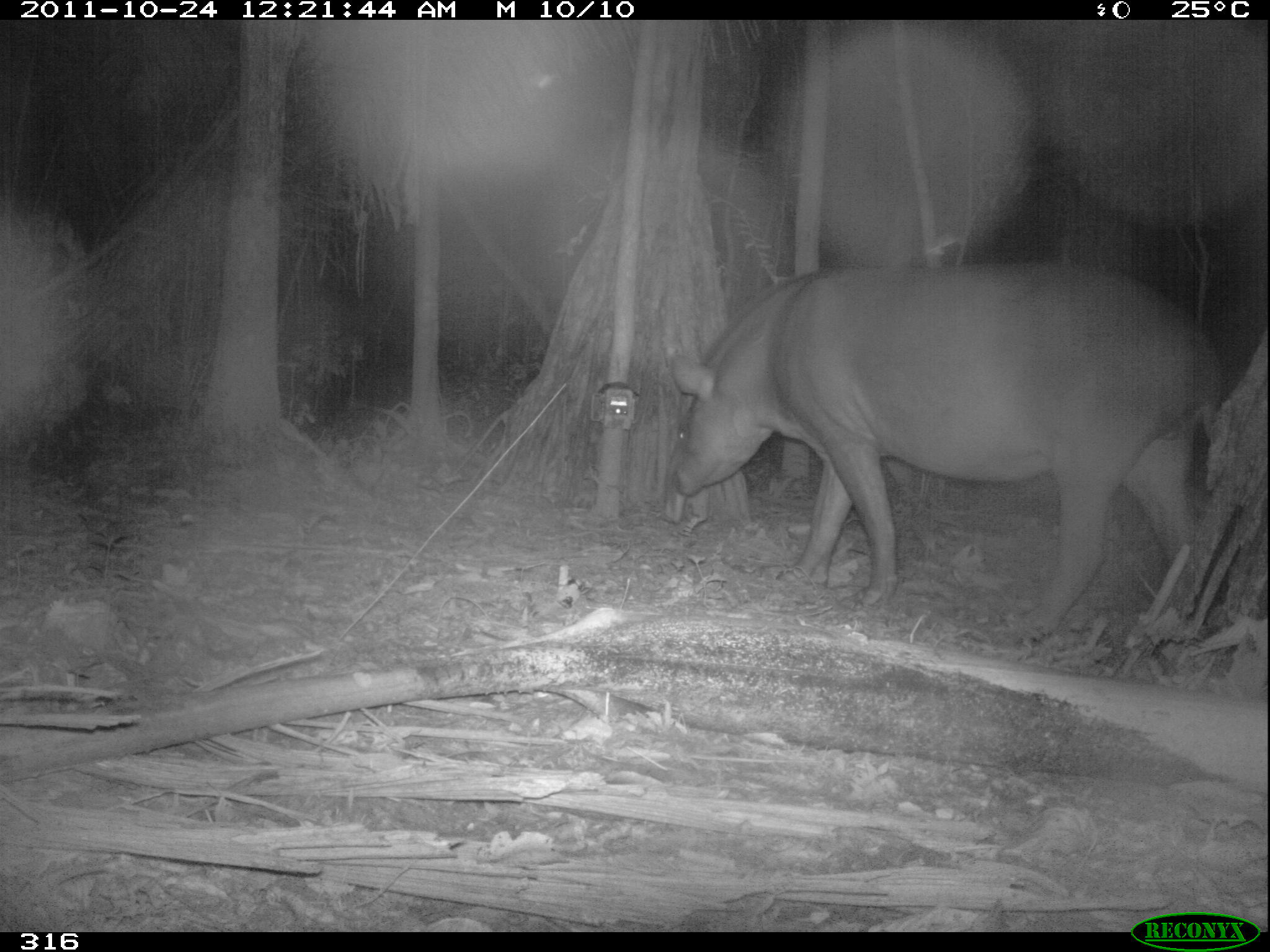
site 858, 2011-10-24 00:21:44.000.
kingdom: Animalia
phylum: Chordata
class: Mammalia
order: Perissodactyla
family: Tapiridae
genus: Tapirus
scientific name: Tapirus terrestris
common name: south american tapir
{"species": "Tapirus terrestris (south american tapir)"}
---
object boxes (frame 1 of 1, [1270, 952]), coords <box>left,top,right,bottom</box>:
tapirus terrestris: <box>661,258,1221,640</box>